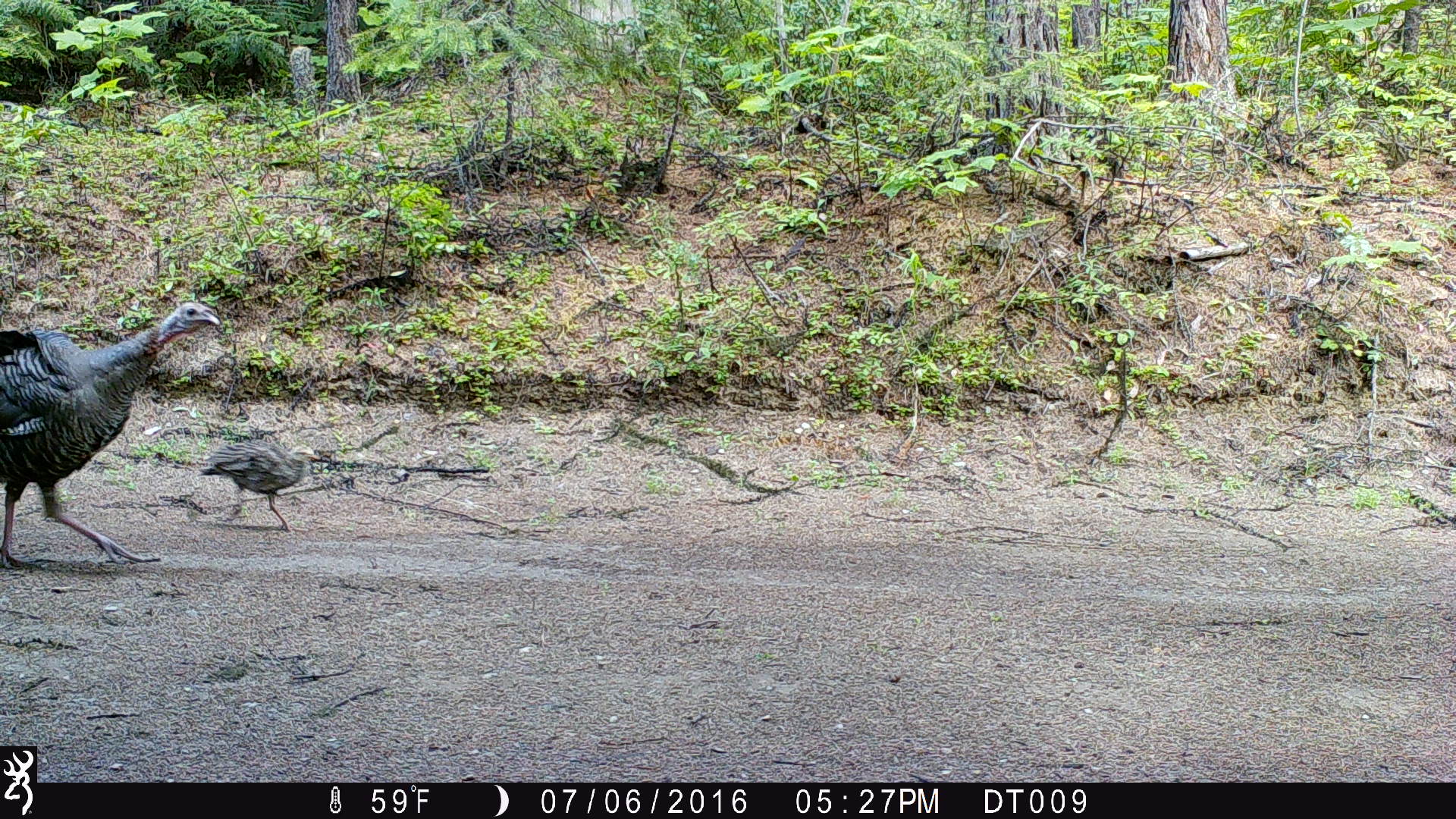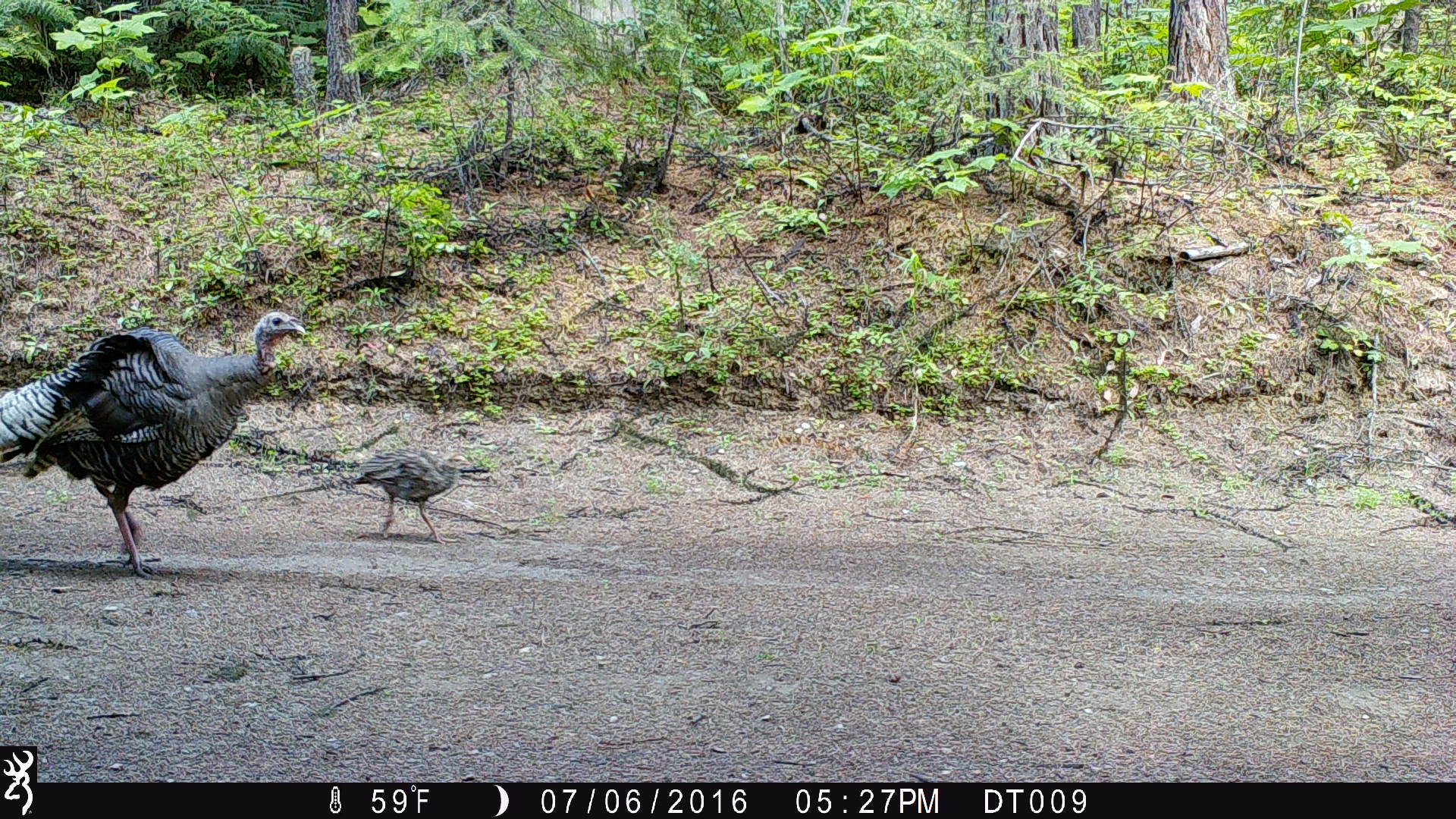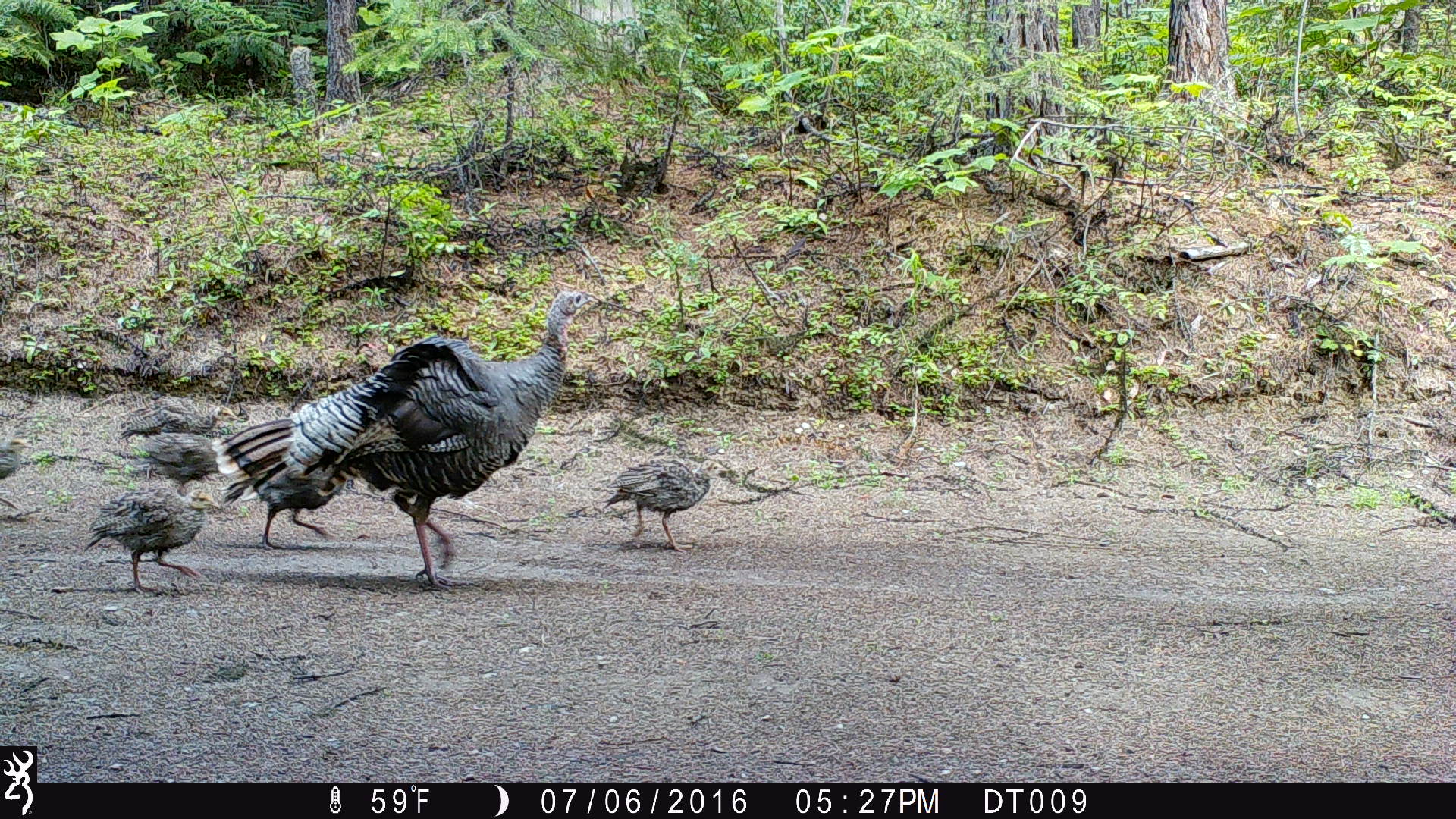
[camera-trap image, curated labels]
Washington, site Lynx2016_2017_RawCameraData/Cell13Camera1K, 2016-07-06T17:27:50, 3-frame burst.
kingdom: Animalia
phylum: Chordata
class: Aves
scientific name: Aves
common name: birds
Aves (birds). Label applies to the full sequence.